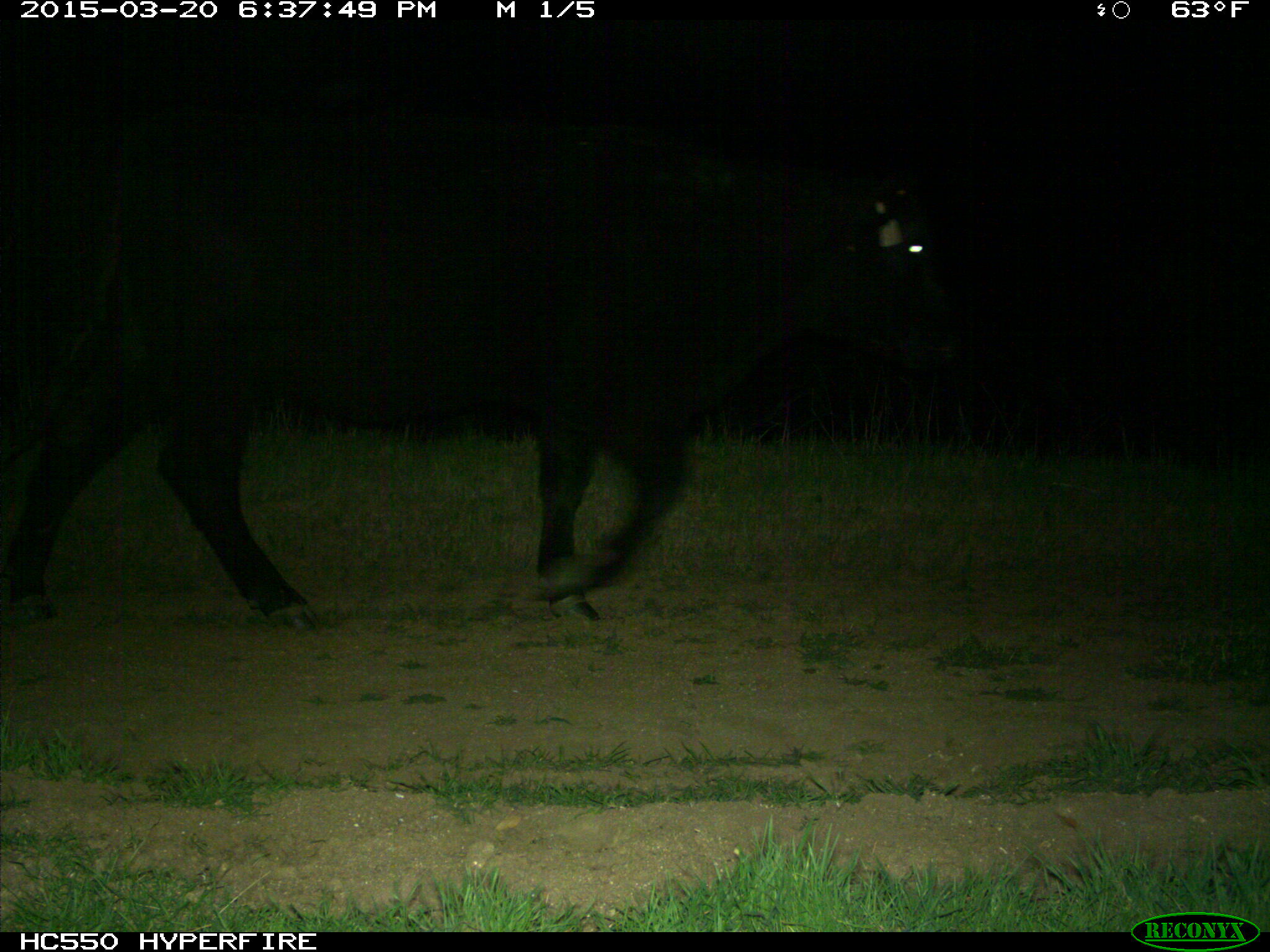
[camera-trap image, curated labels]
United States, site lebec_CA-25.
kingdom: Animalia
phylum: Chordata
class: Mammalia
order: Artiodactyla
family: Bovidae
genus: Bos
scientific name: Bos taurus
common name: domestic cow